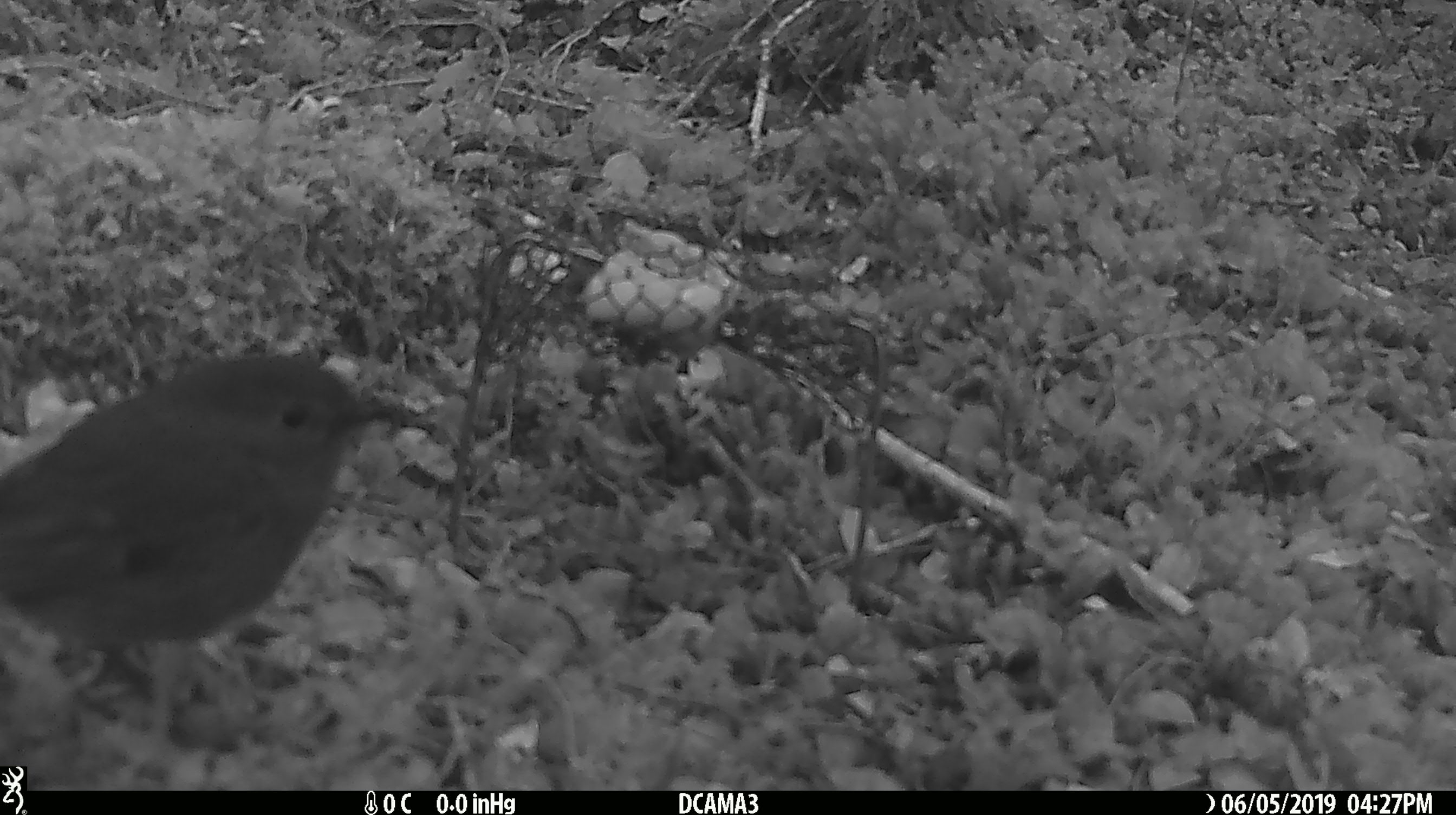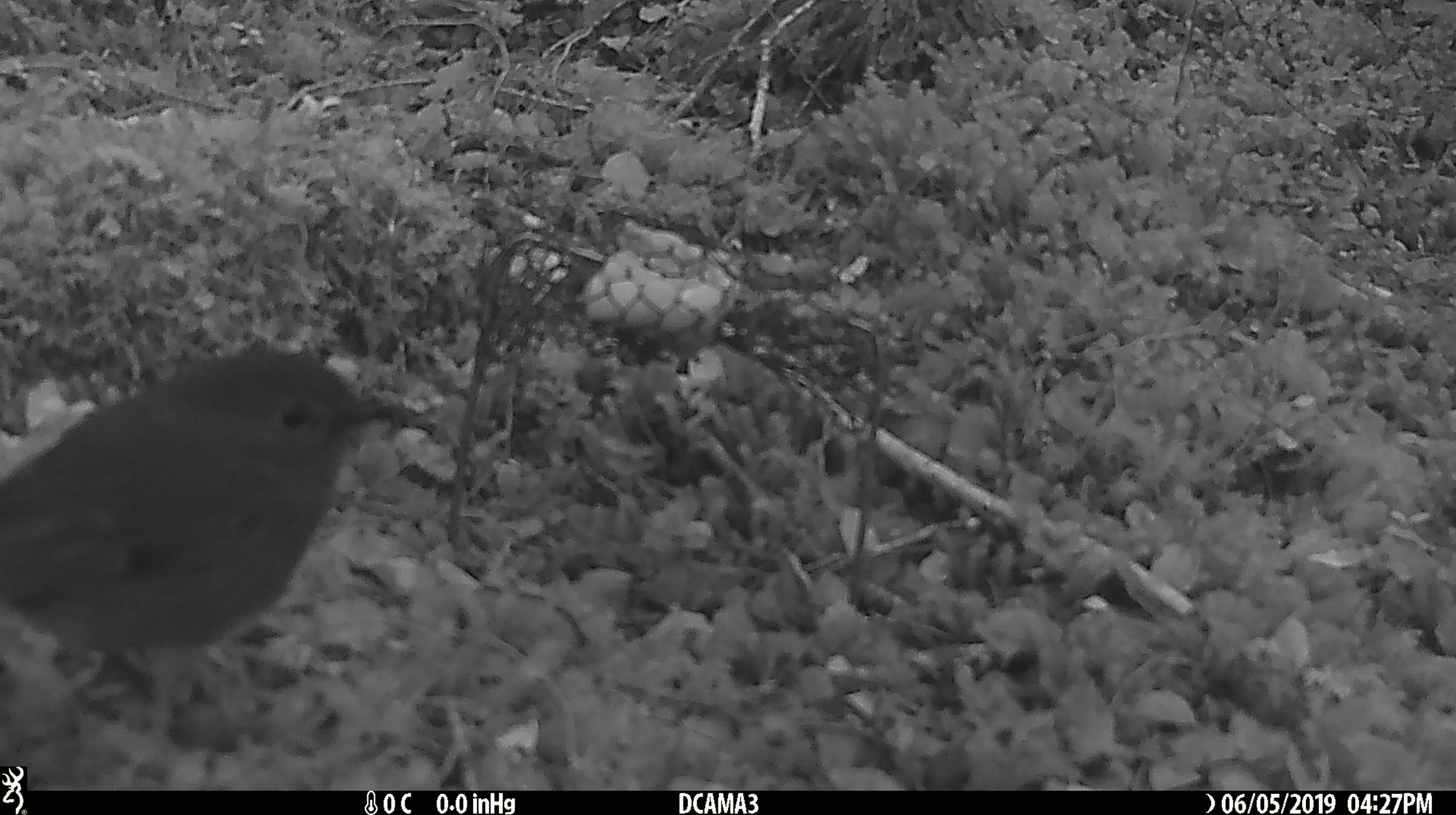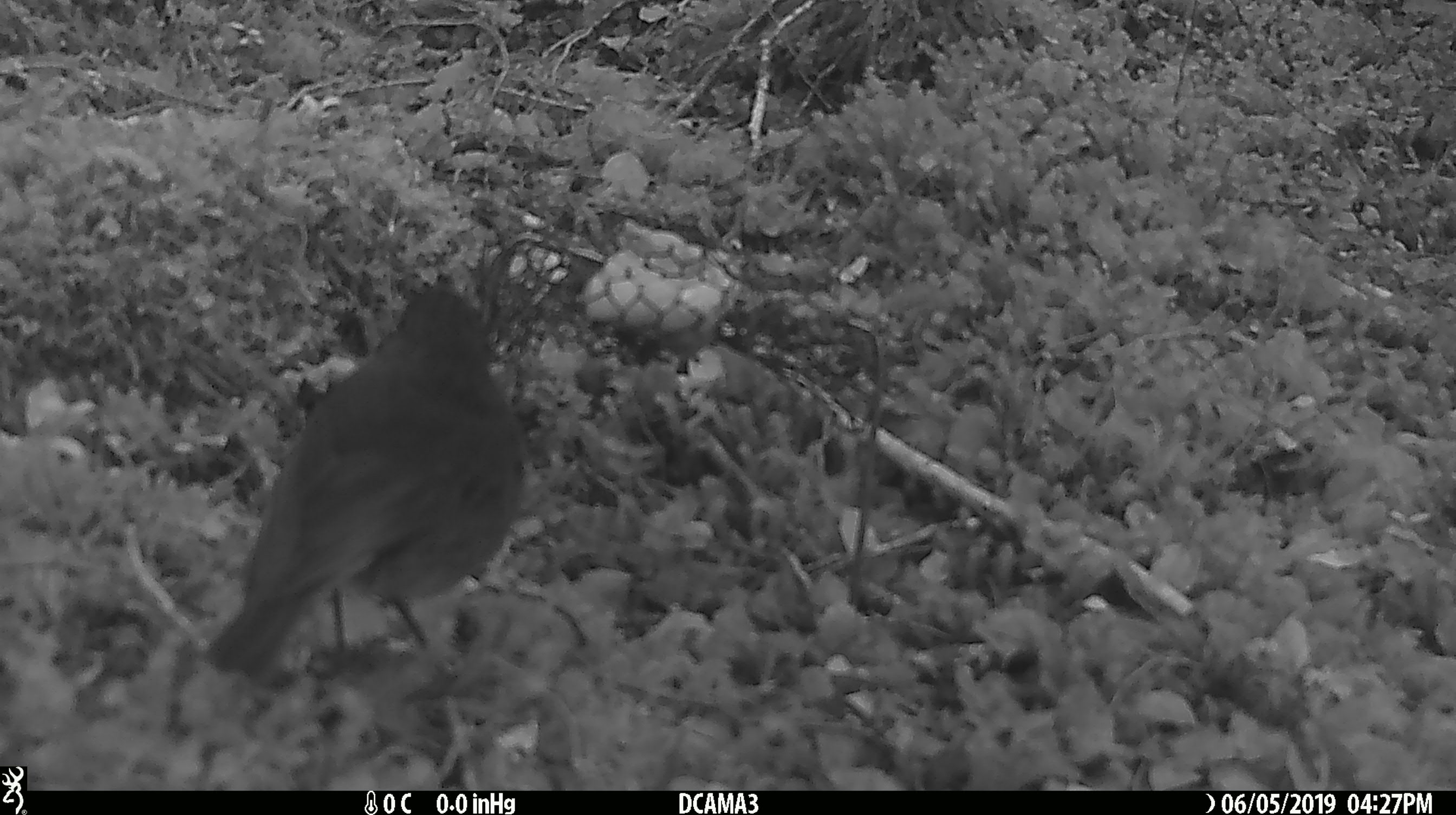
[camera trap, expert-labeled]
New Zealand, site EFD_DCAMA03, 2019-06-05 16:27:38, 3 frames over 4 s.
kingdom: Animalia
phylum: Chordata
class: Aves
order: Passeriformes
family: Petroicidae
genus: Petroica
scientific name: Petroica australis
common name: new zealand robin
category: robin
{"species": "robin (new zealand robin) (Petroica australis)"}